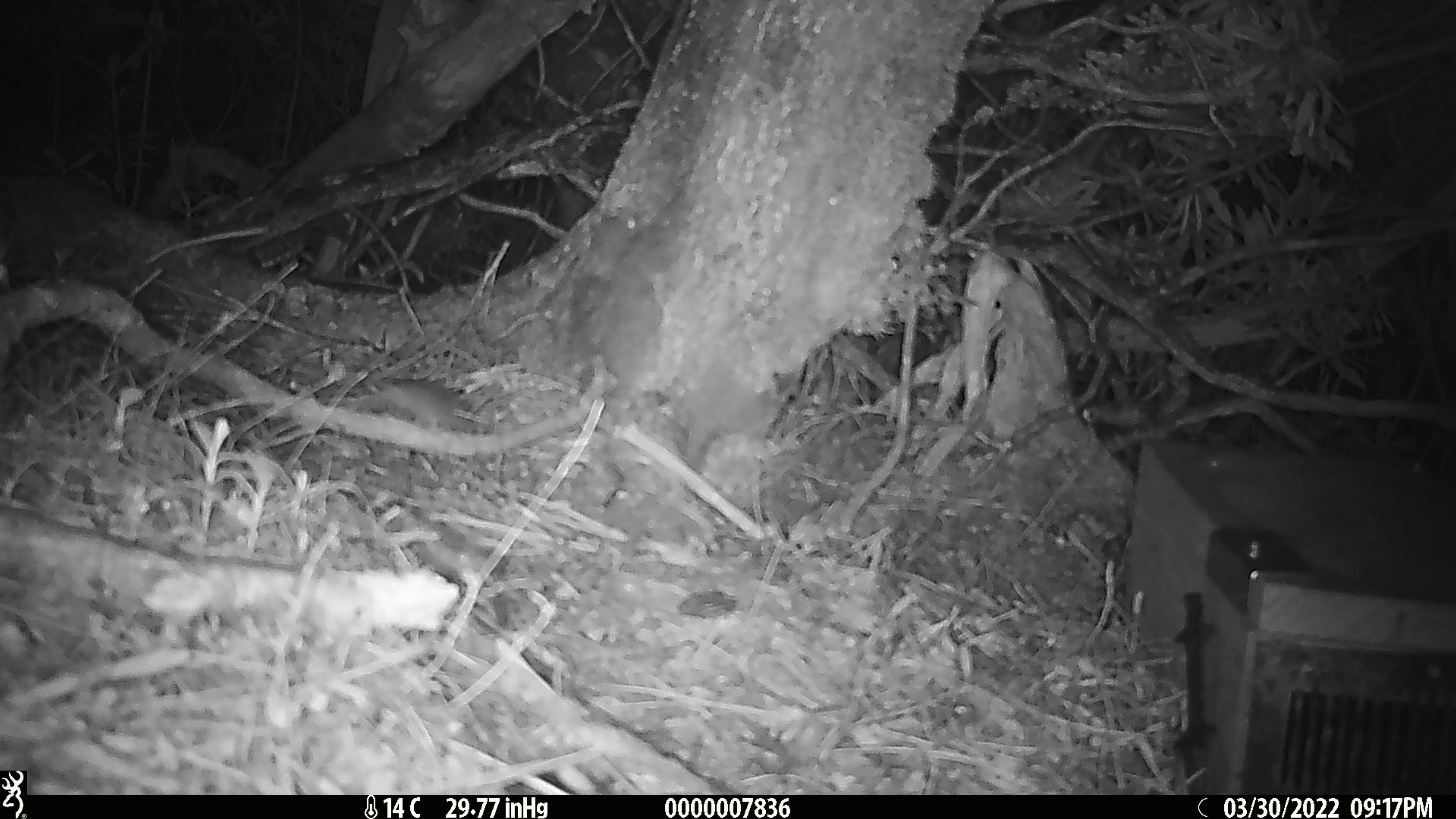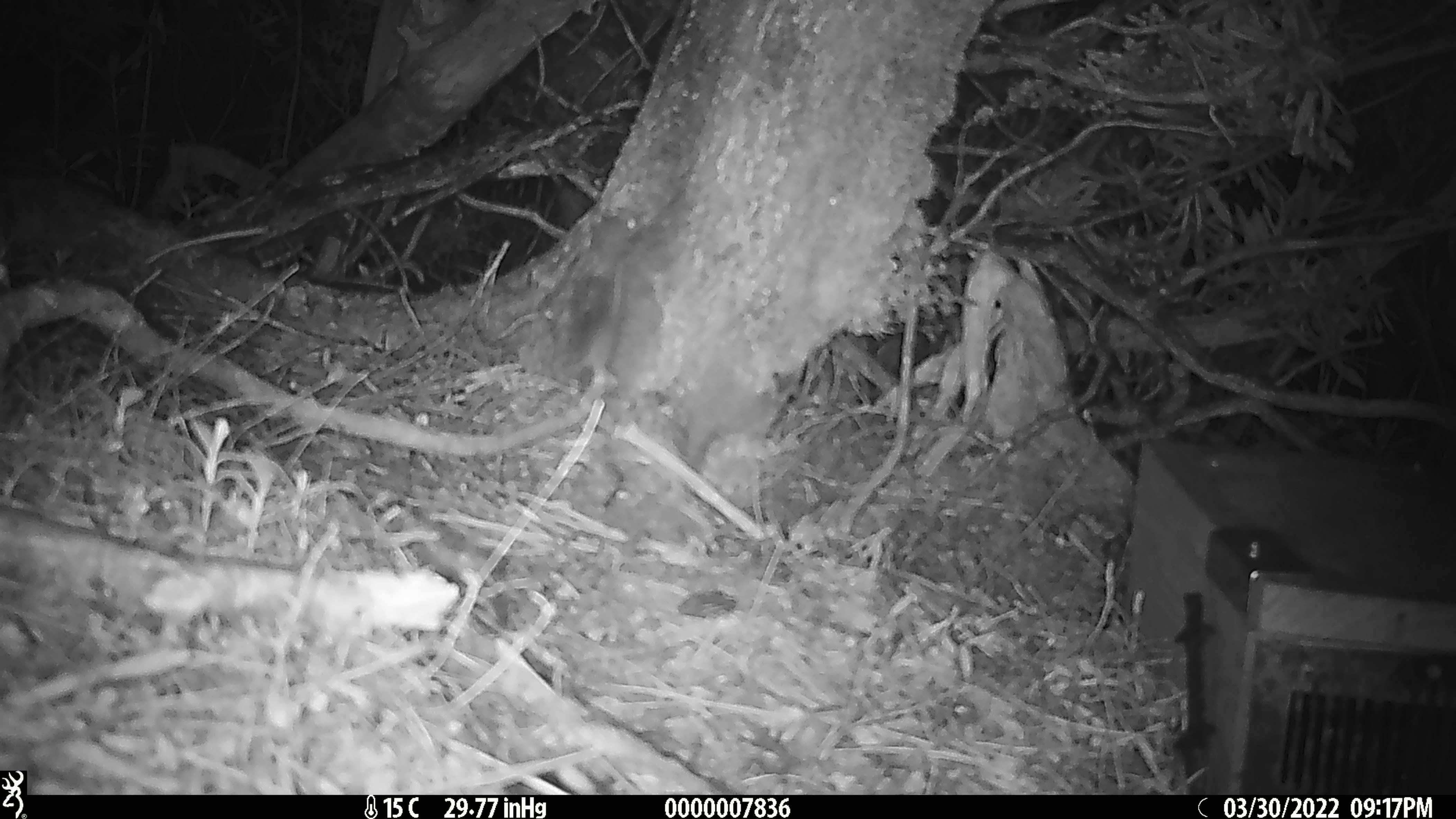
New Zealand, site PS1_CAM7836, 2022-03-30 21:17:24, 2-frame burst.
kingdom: Animalia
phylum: Chordata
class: Mammalia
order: Rodentia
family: Muridae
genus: Mus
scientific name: Mus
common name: mouse